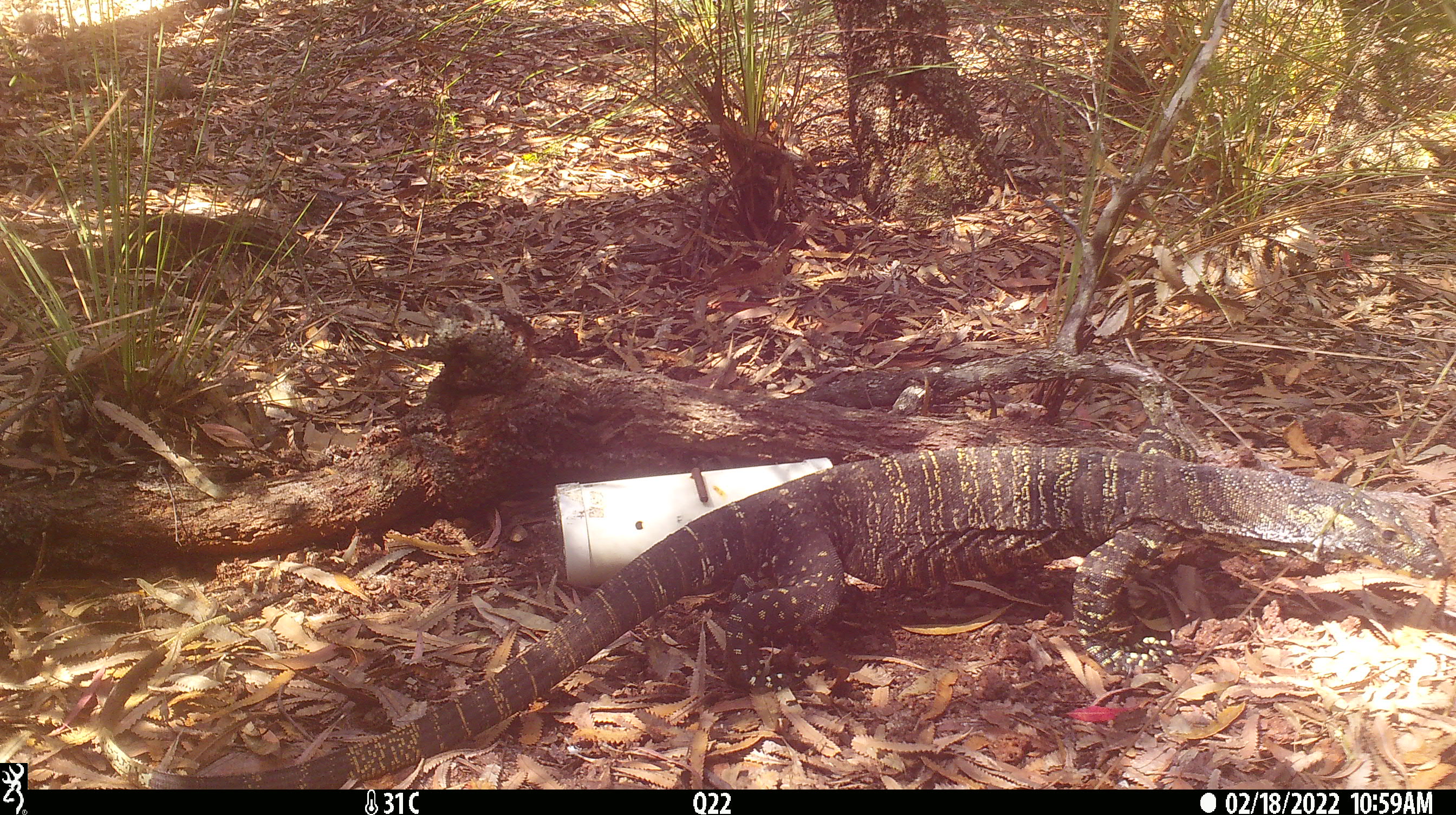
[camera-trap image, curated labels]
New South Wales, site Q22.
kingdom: Animalia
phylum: Chordata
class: Reptilia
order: Squamata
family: Varanidae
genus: Varanus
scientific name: Varanus varius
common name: lace monitor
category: goanna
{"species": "goanna (lace monitor) (Varanus varius)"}